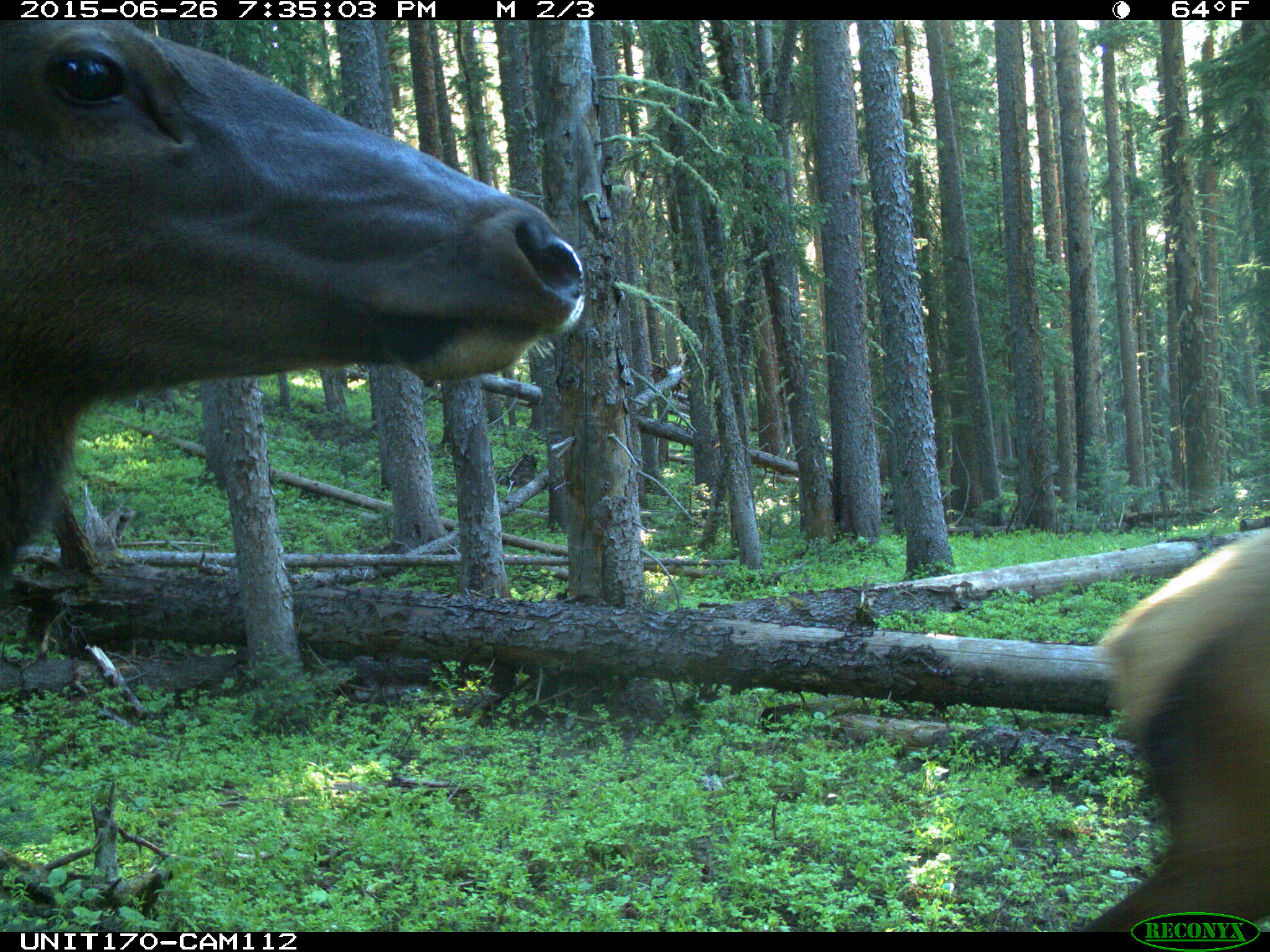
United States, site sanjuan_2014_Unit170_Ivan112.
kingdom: Animalia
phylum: Chordata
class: Mammalia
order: Artiodactyla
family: Cervidae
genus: Cervus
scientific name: Cervus elaphus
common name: red deer